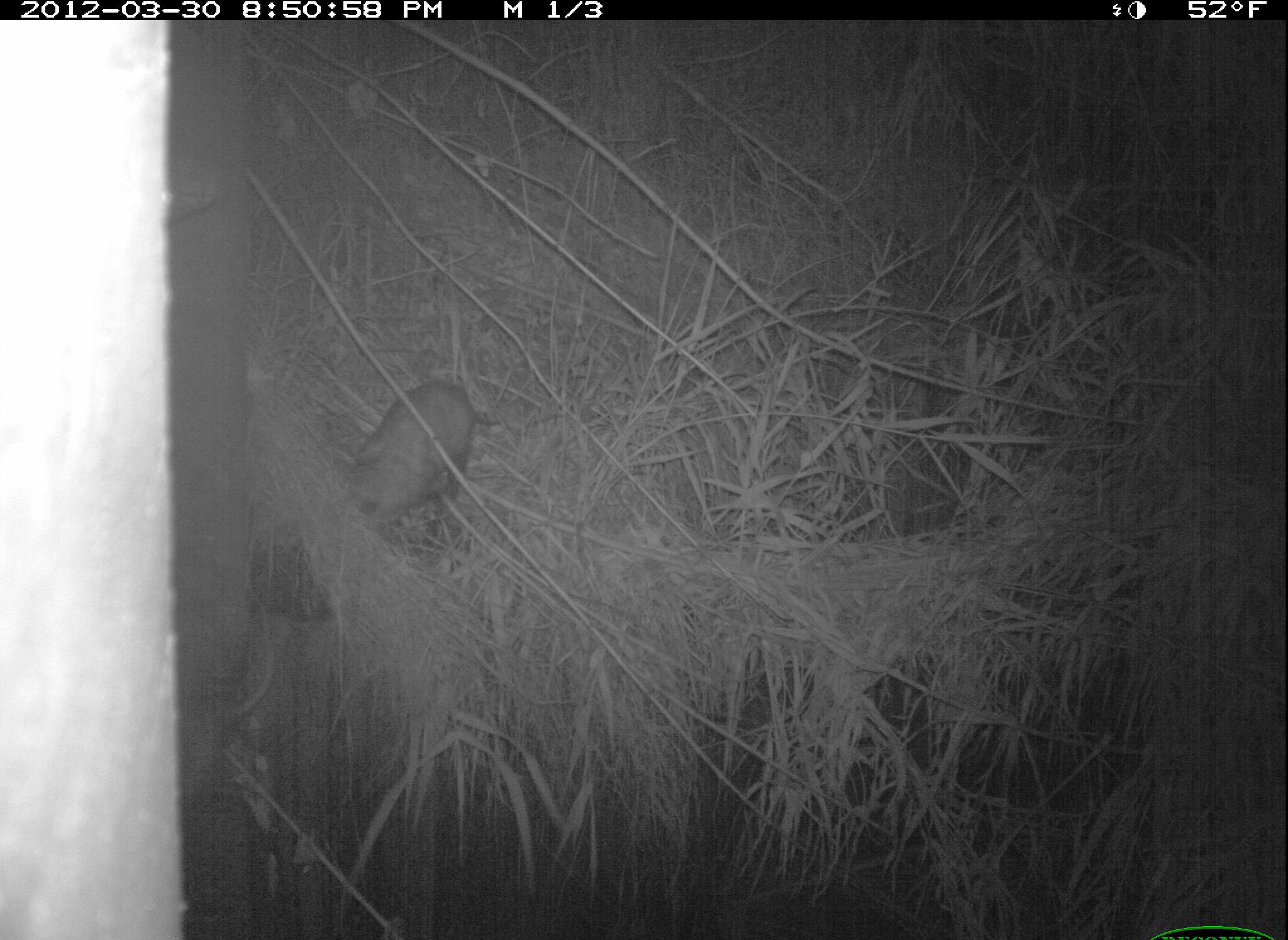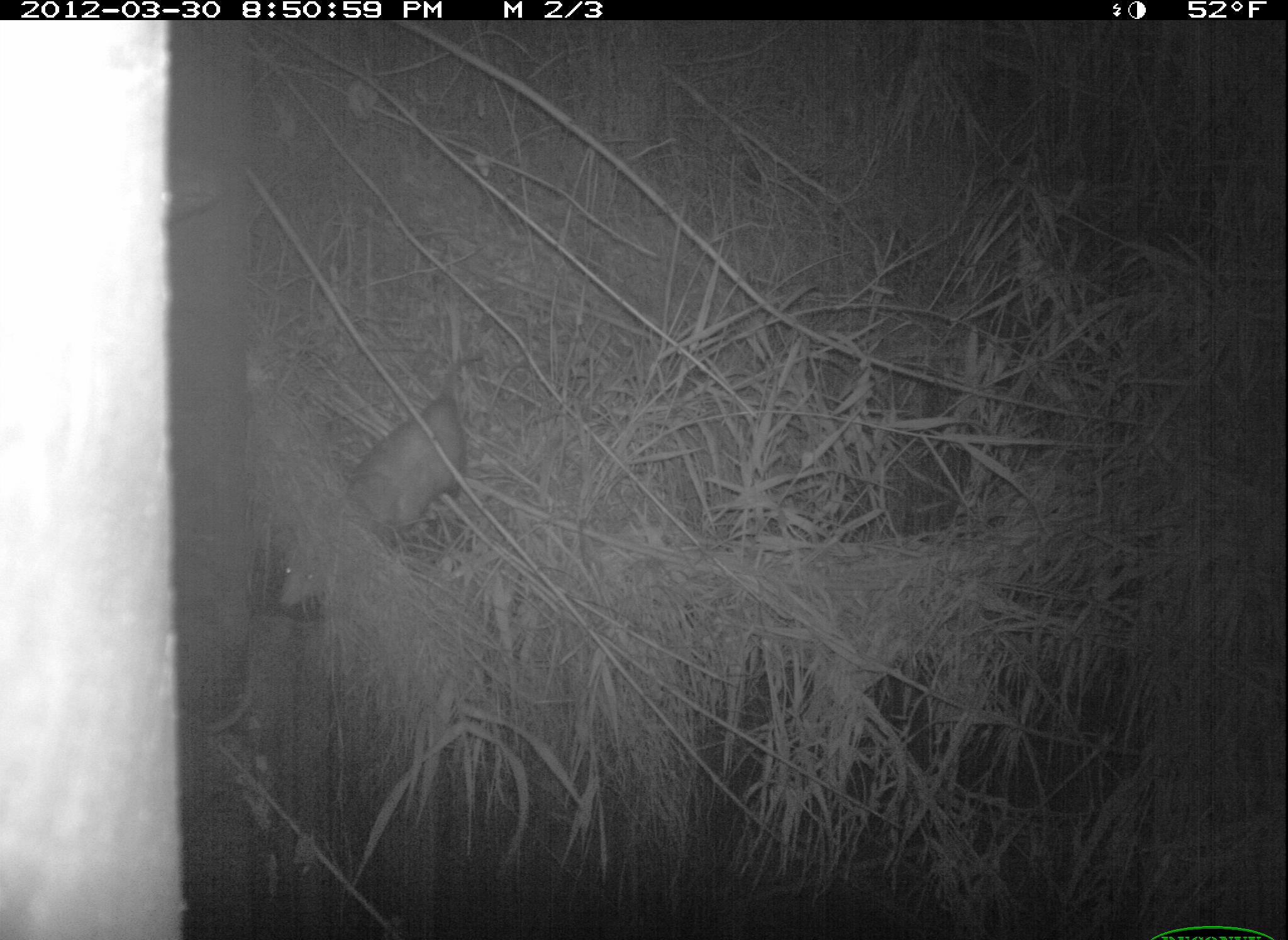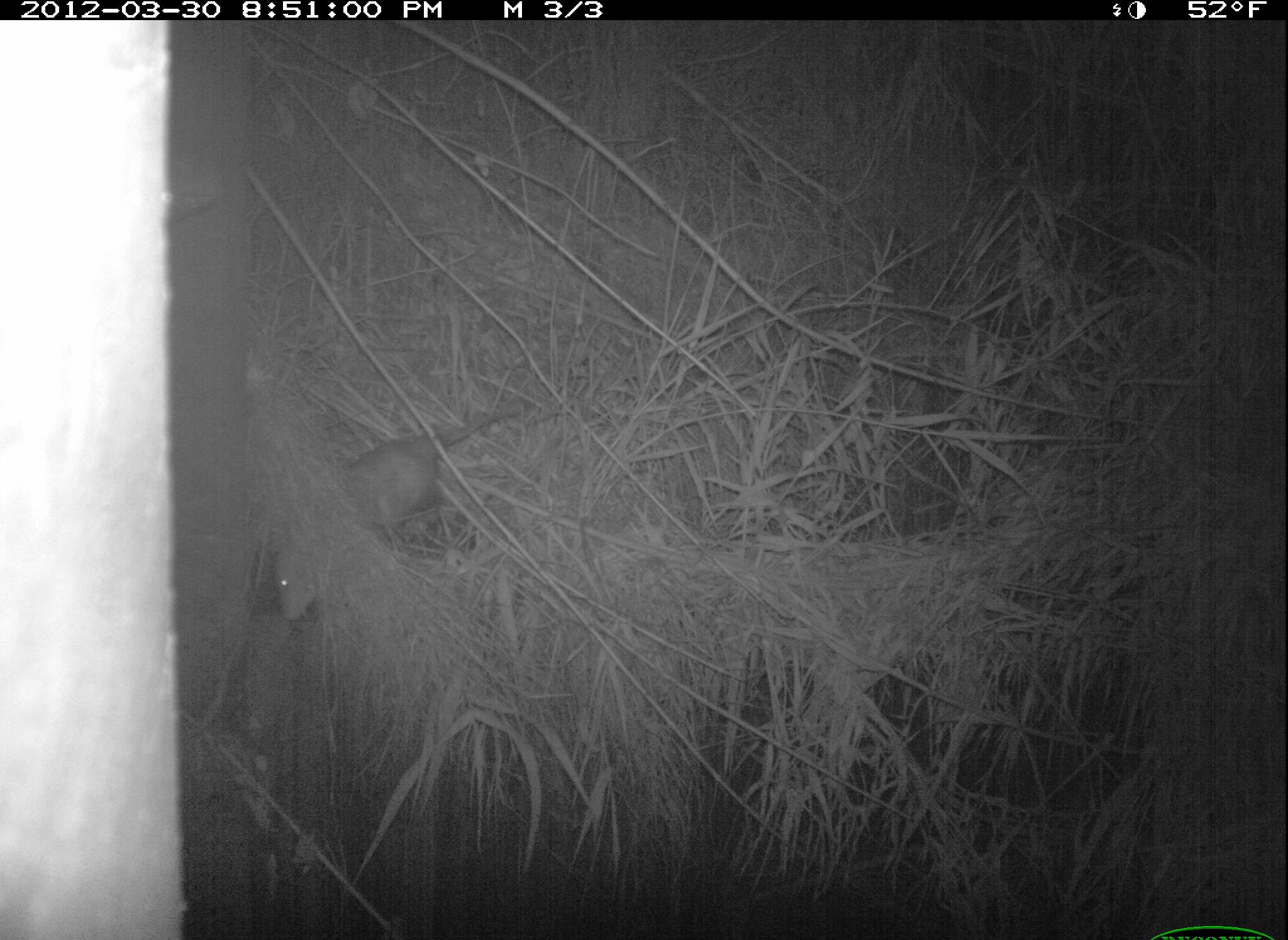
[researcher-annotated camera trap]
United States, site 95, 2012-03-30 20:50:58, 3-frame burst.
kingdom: Animalia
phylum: Chordata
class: Mammalia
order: Didelphimorphia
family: Didelphidae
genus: Didelphis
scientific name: Didelphis virginiana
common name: virginia opossum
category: opossum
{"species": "opossum (virginia opossum) (Didelphis virginiana)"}